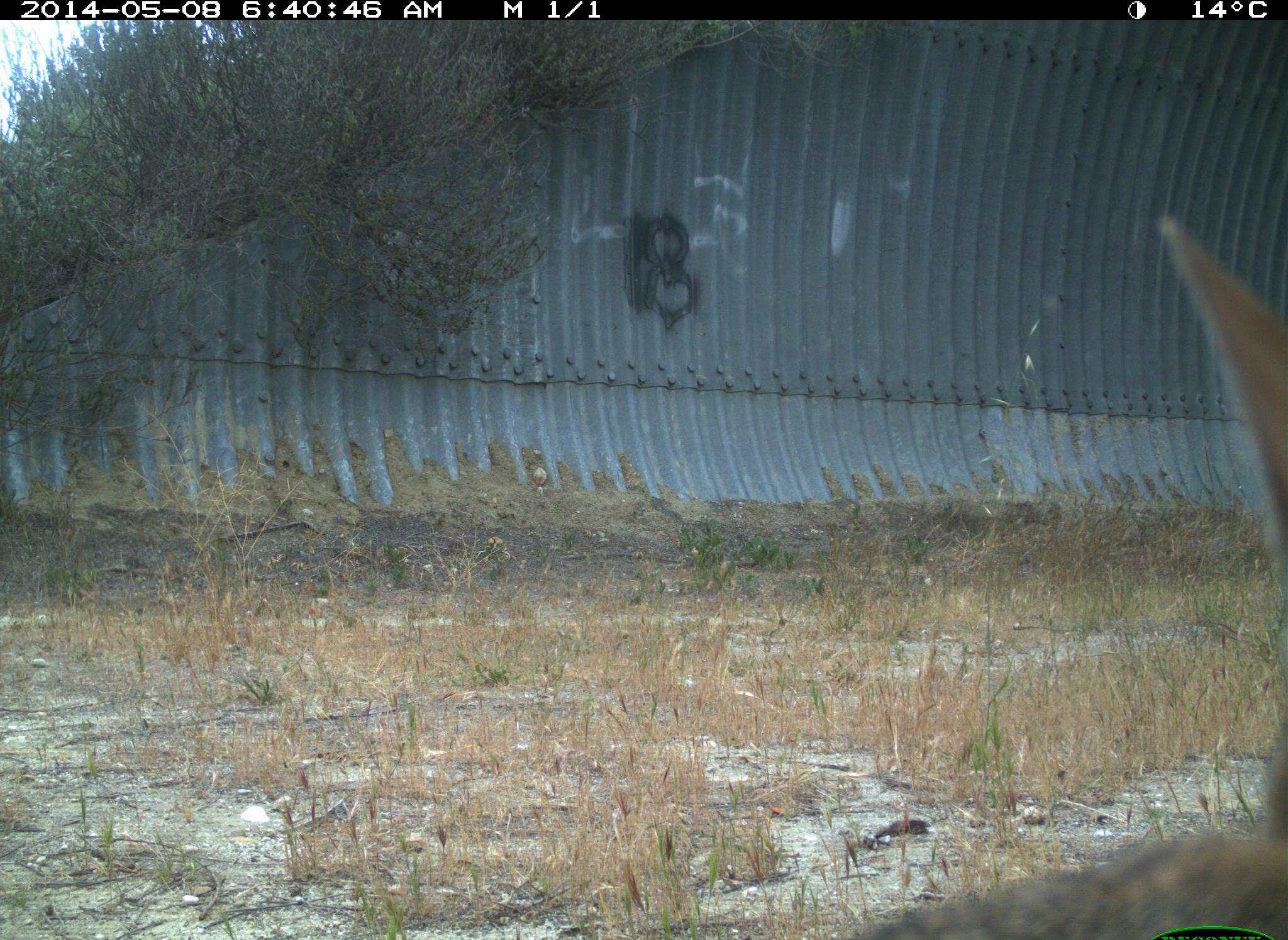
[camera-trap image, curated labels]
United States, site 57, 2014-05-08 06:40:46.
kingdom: Animalia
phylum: Chordata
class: Mammalia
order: Lagomorpha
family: Leporidae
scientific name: Leporidae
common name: rabbits and hares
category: rabbit